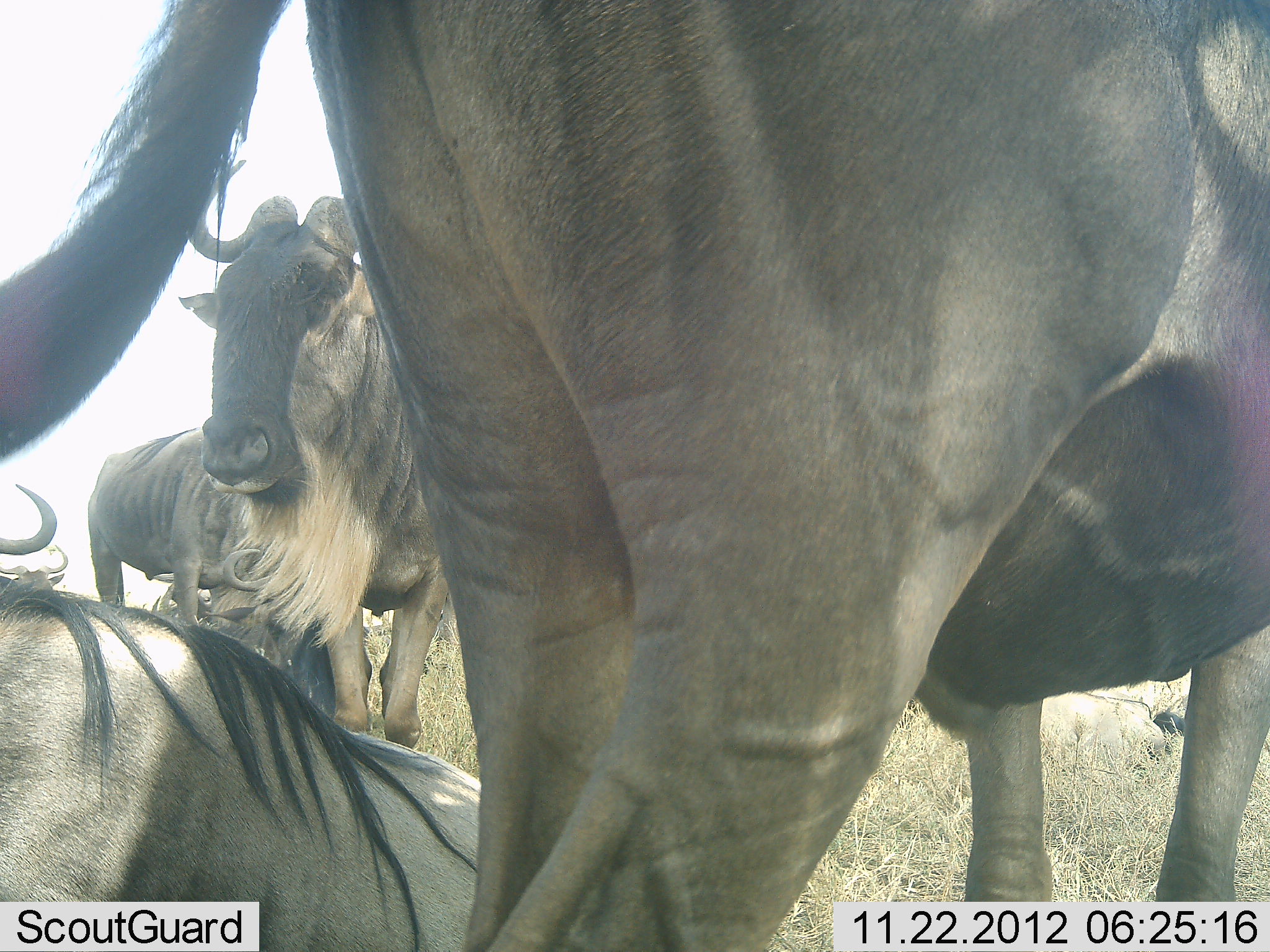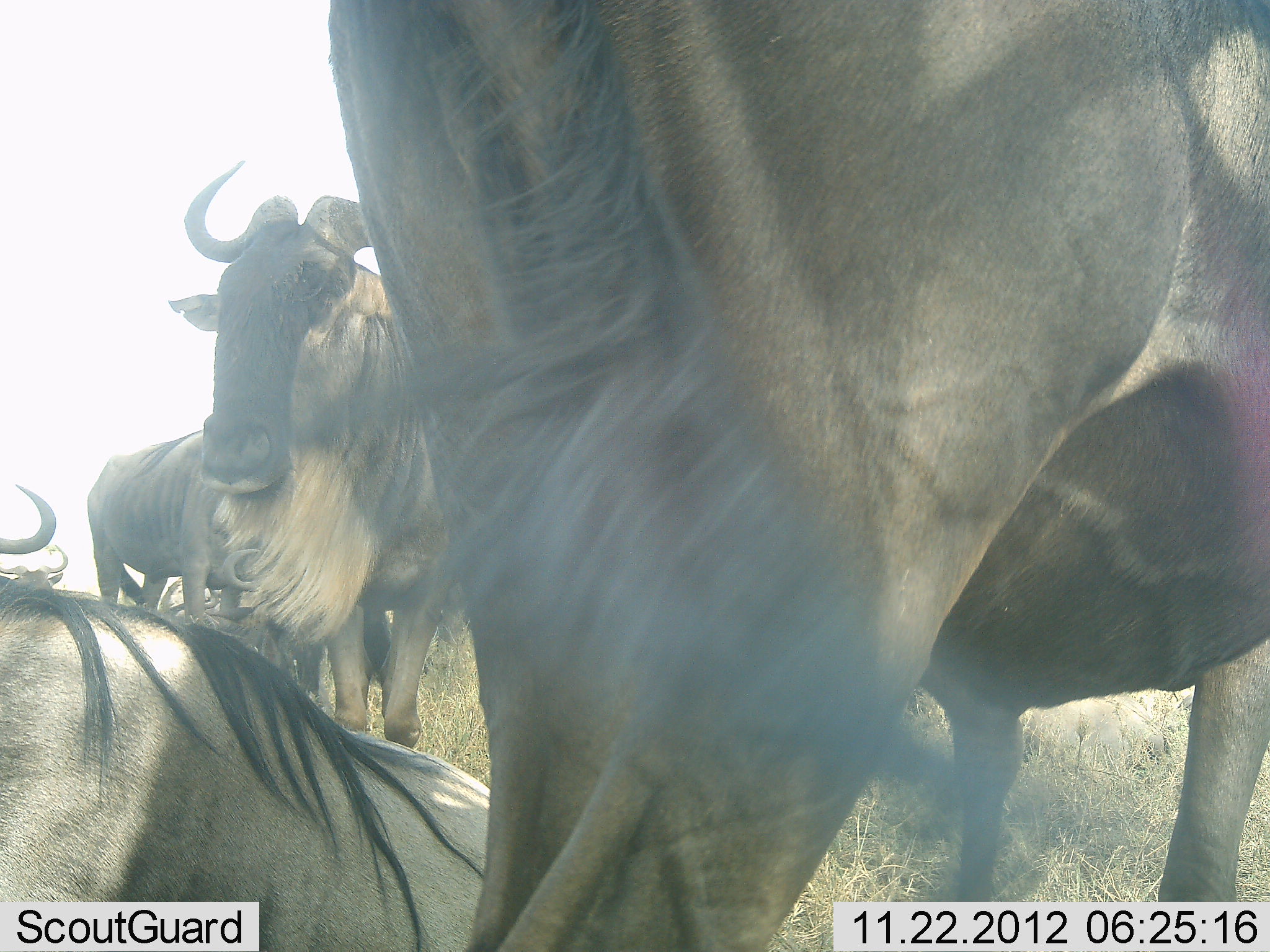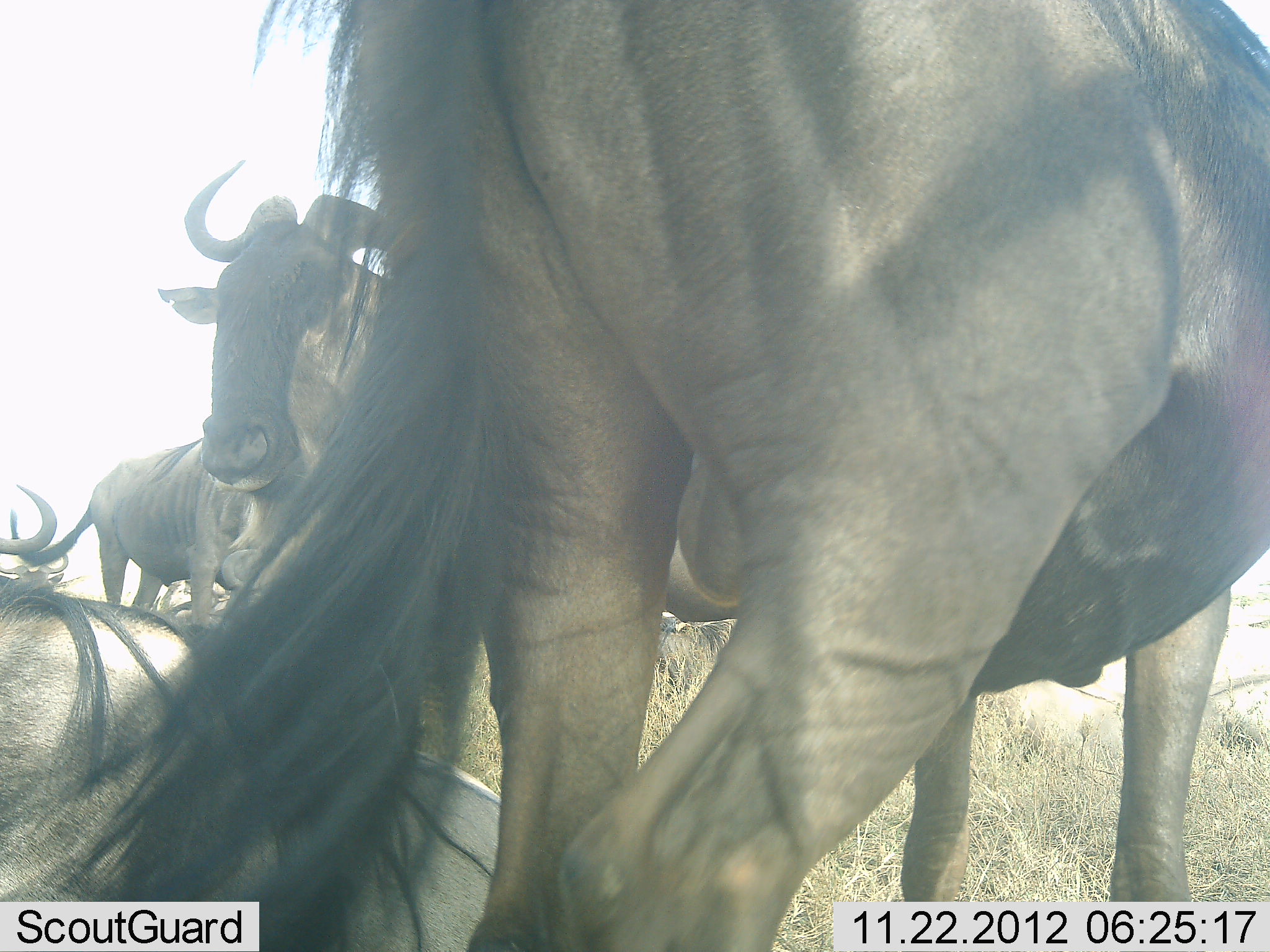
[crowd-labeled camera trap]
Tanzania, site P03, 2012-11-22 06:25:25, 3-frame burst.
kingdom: Animalia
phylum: Chordata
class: Mammalia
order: Artiodactyla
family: Bovidae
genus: Connochaetes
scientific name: Connochaetes taurinus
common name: blue wildebeest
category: wildebeest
Wildebeest (blue wildebeest) (Connochaetes taurinus), count 5. Behavior (volunteer vote fractions): standing 90%, resting 90%, moving 30%, interacting 0%. Young present (vote fraction): 0%. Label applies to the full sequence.